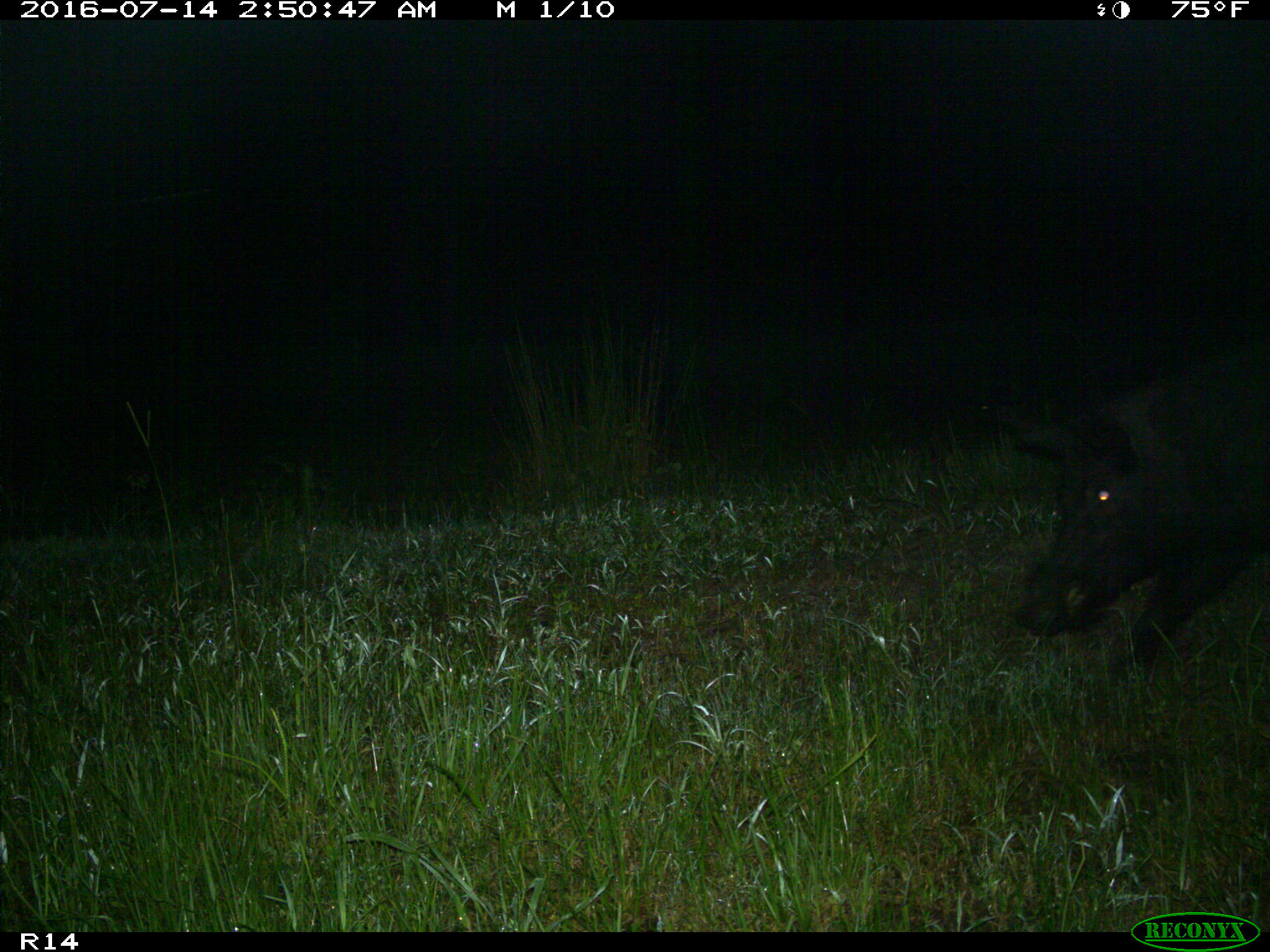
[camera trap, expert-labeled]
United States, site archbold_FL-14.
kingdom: Animalia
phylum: Chordata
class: Mammalia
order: Artiodactyla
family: Suidae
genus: Sus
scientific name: Sus scrofa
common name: wild boar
Sus scrofa (wild boar).